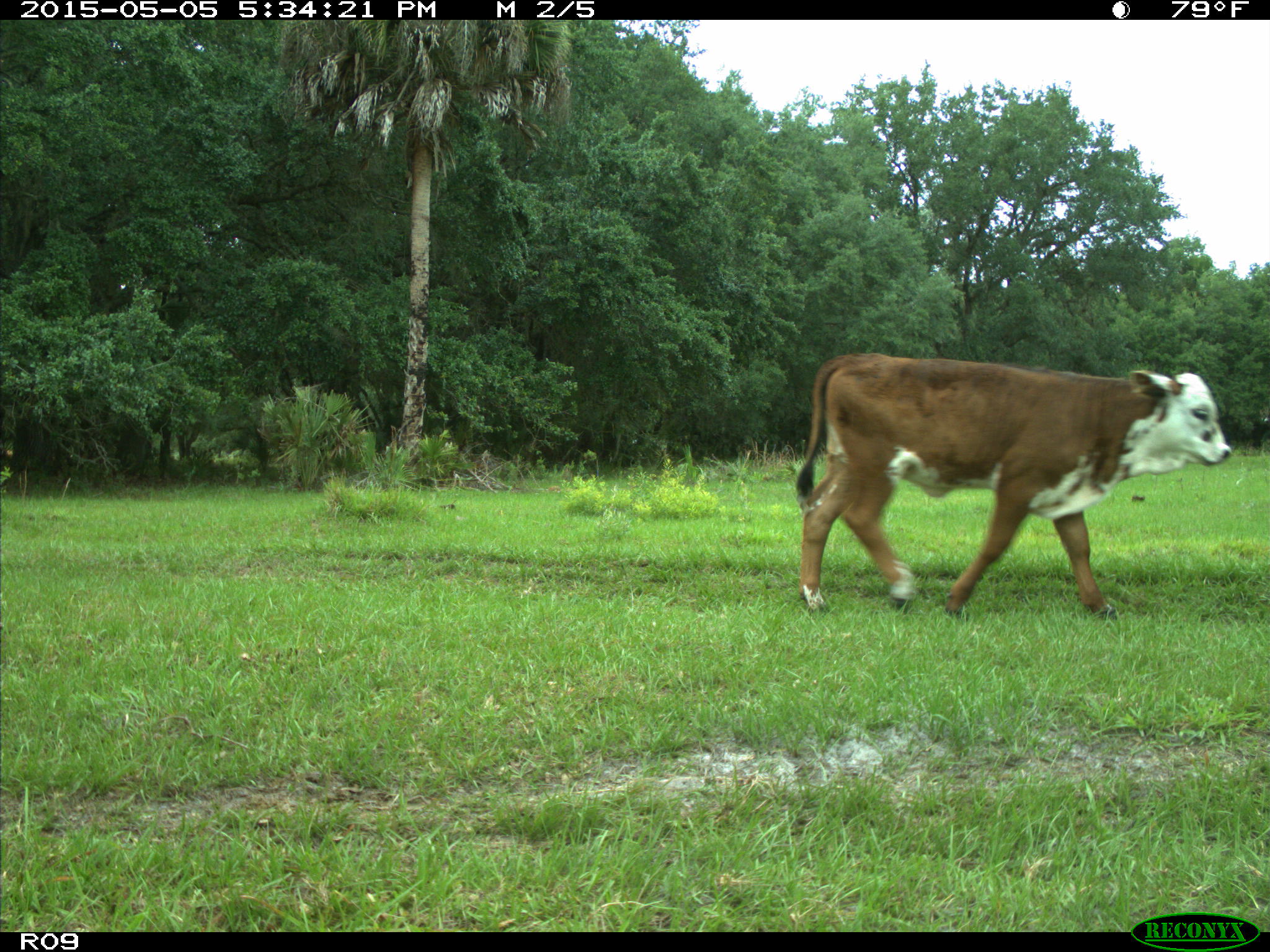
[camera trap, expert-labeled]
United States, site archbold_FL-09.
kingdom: Animalia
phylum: Chordata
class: Mammalia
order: Artiodactyla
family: Bovidae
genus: Bos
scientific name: Bos taurus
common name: domestic cow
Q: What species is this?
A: Bos taurus (domestic cow).